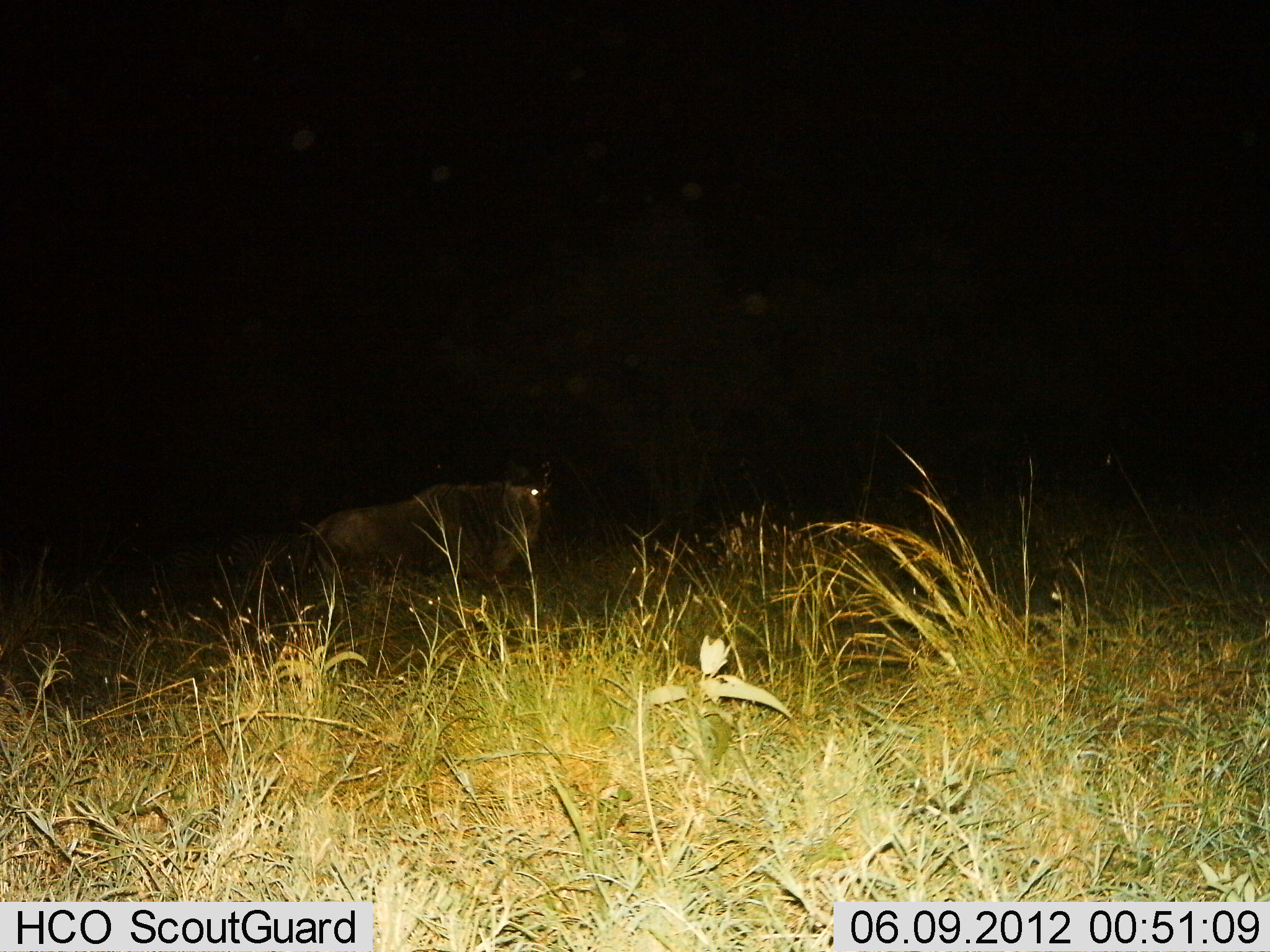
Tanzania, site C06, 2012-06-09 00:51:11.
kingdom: Animalia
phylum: Chordata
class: Mammalia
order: Artiodactyla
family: Bovidae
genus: Connochaetes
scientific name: Connochaetes taurinus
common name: blue wildebeest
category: wildebeest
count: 1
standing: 60%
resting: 30%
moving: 10%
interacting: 0%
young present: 0%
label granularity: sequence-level